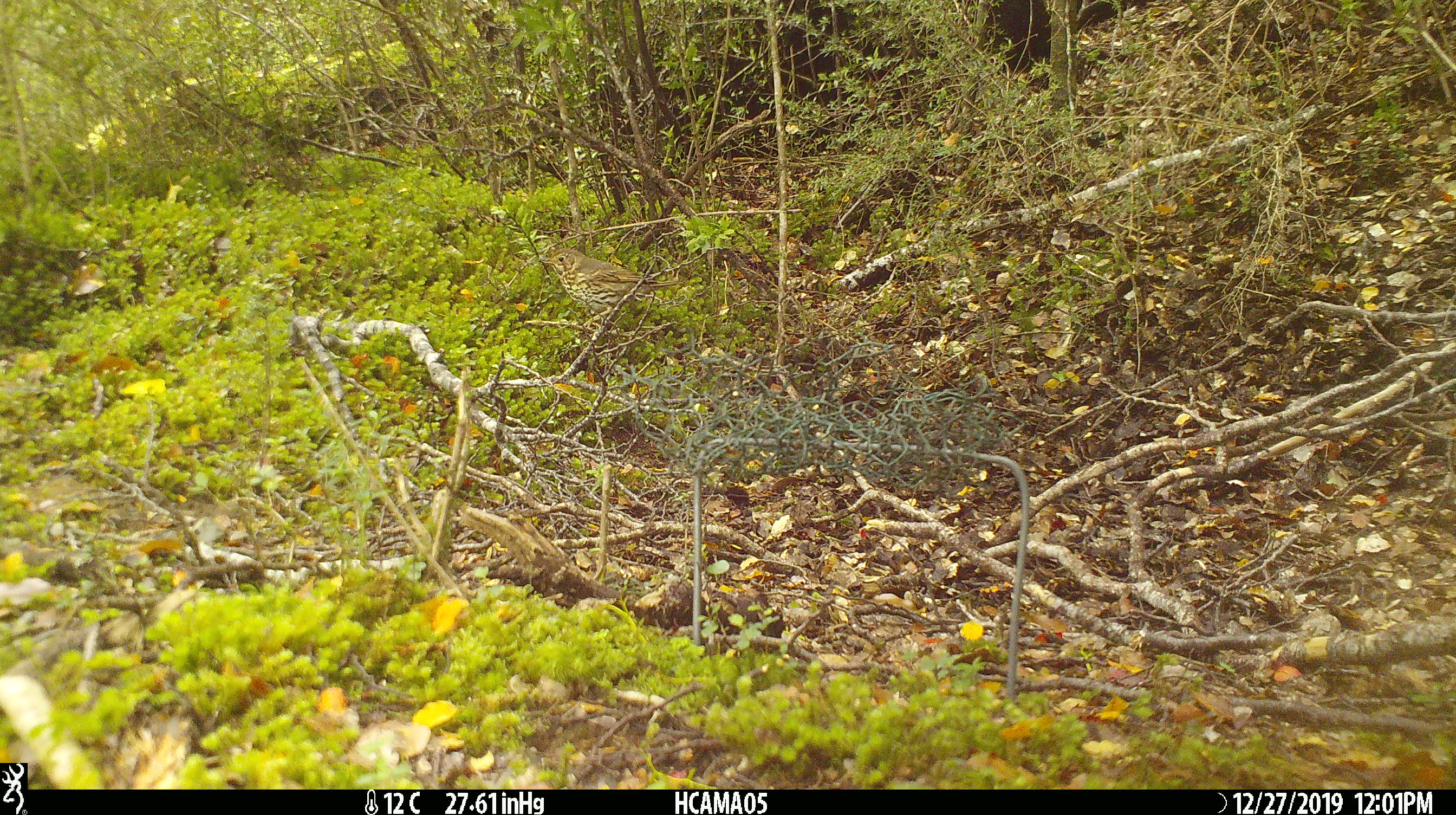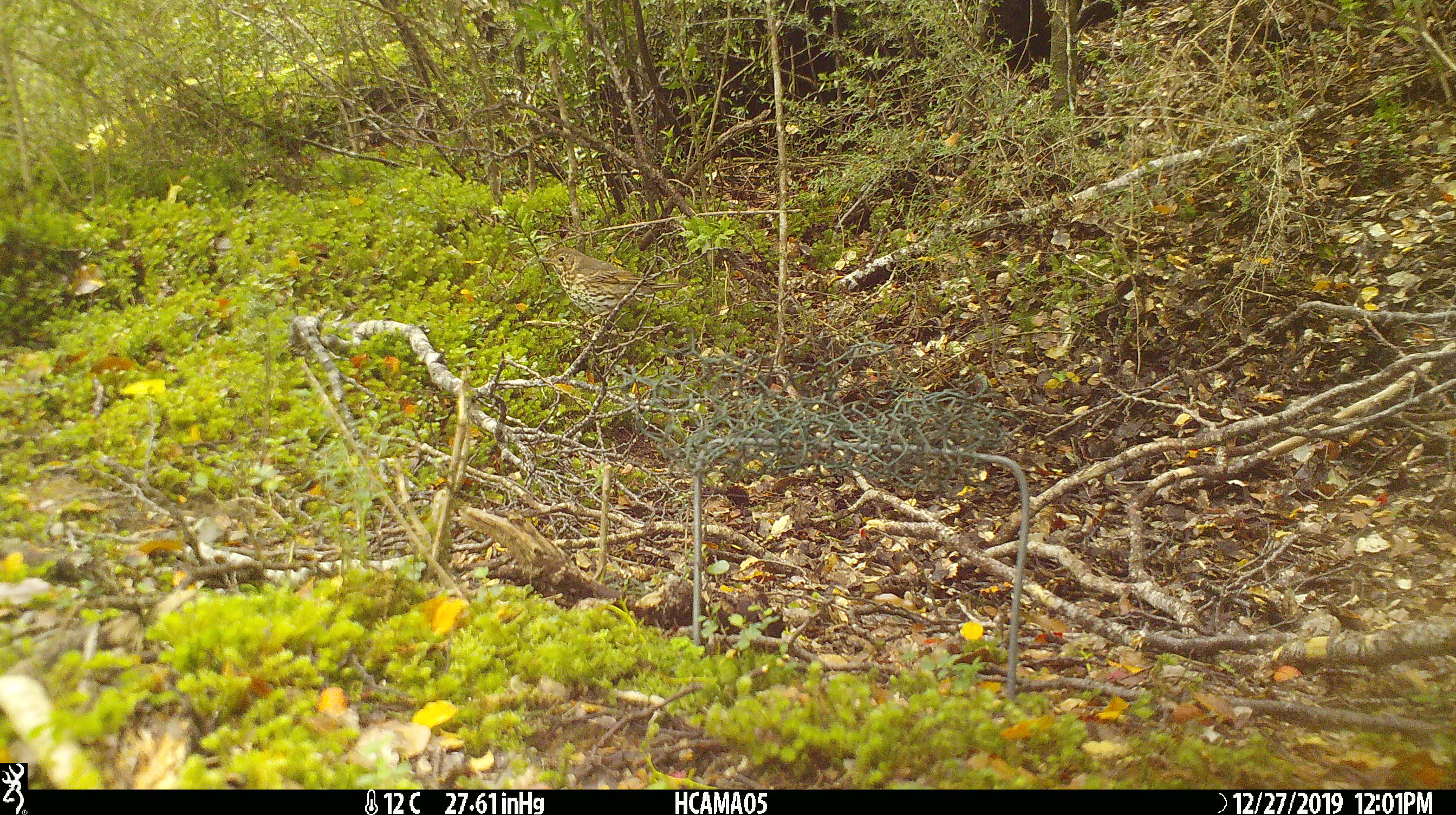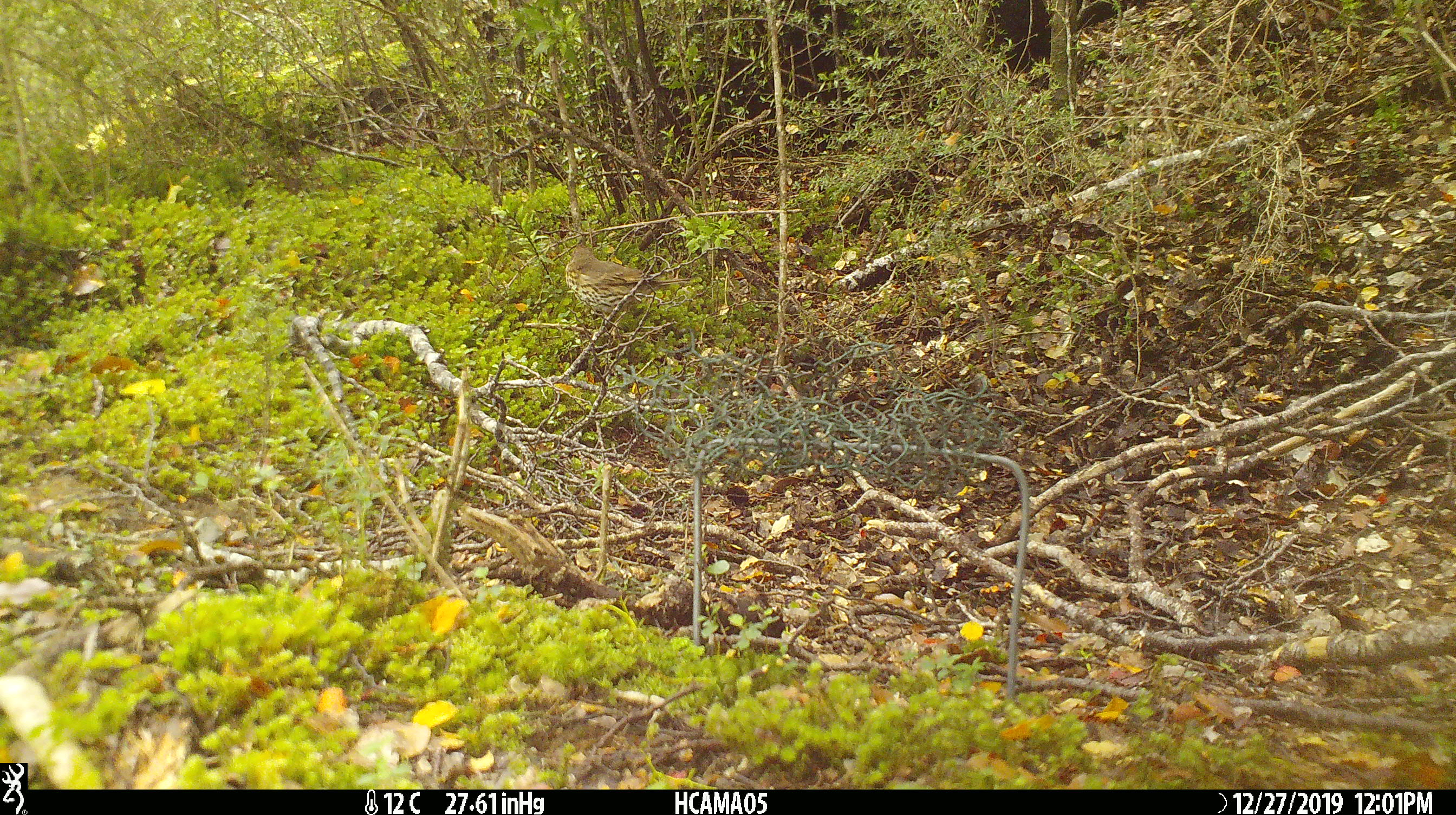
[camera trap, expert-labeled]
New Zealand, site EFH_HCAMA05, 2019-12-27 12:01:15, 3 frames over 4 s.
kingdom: Animalia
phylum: Chordata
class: Aves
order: Passeriformes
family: Turdidae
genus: Turdus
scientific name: Turdus philomelos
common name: song thrush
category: thrush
Thrush (song thrush) (Turdus philomelos).